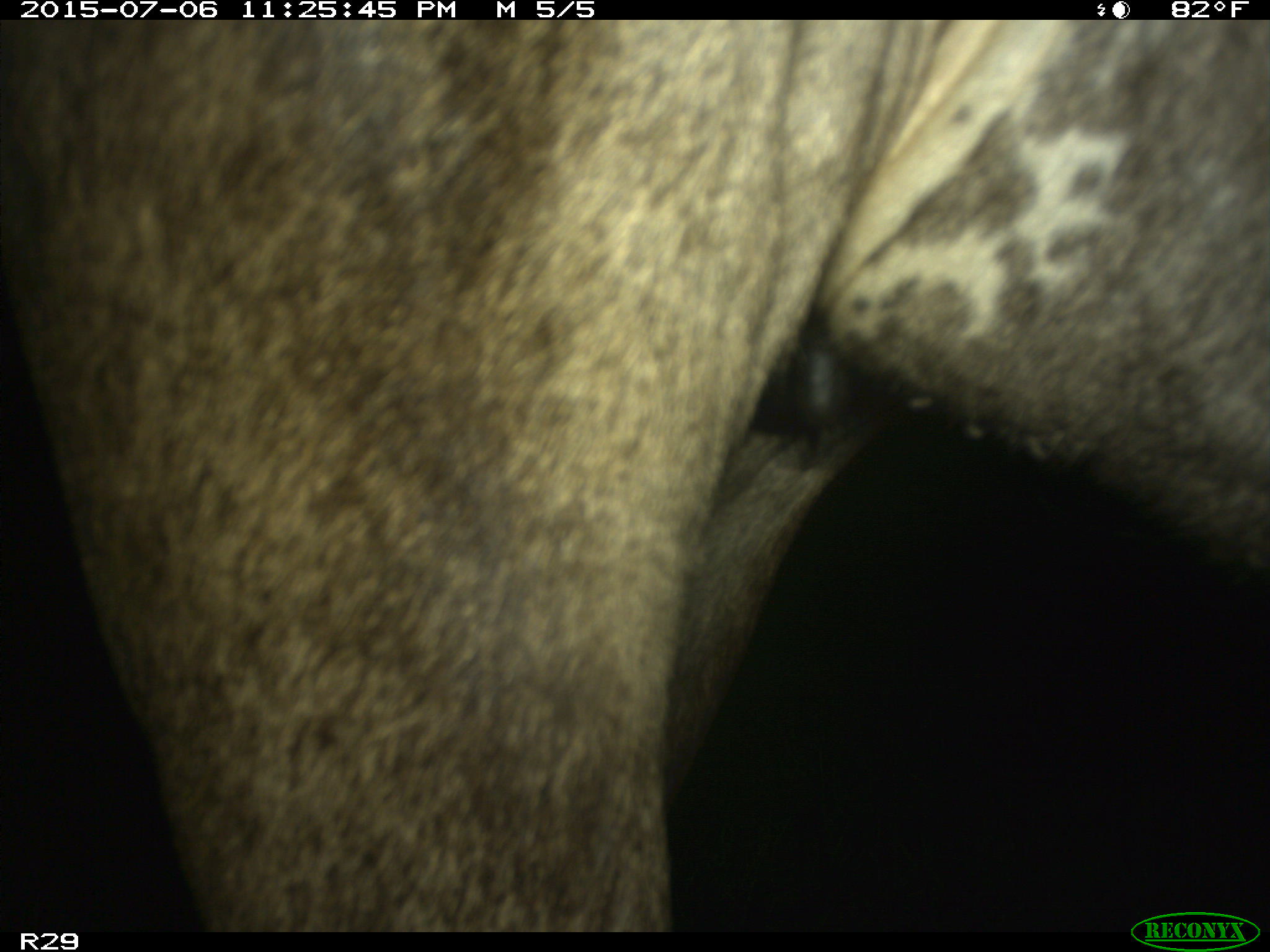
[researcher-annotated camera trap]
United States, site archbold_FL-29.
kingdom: Animalia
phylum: Chordata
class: Mammalia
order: Artiodactyla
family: Bovidae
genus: Bos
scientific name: Bos taurus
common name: domestic cow